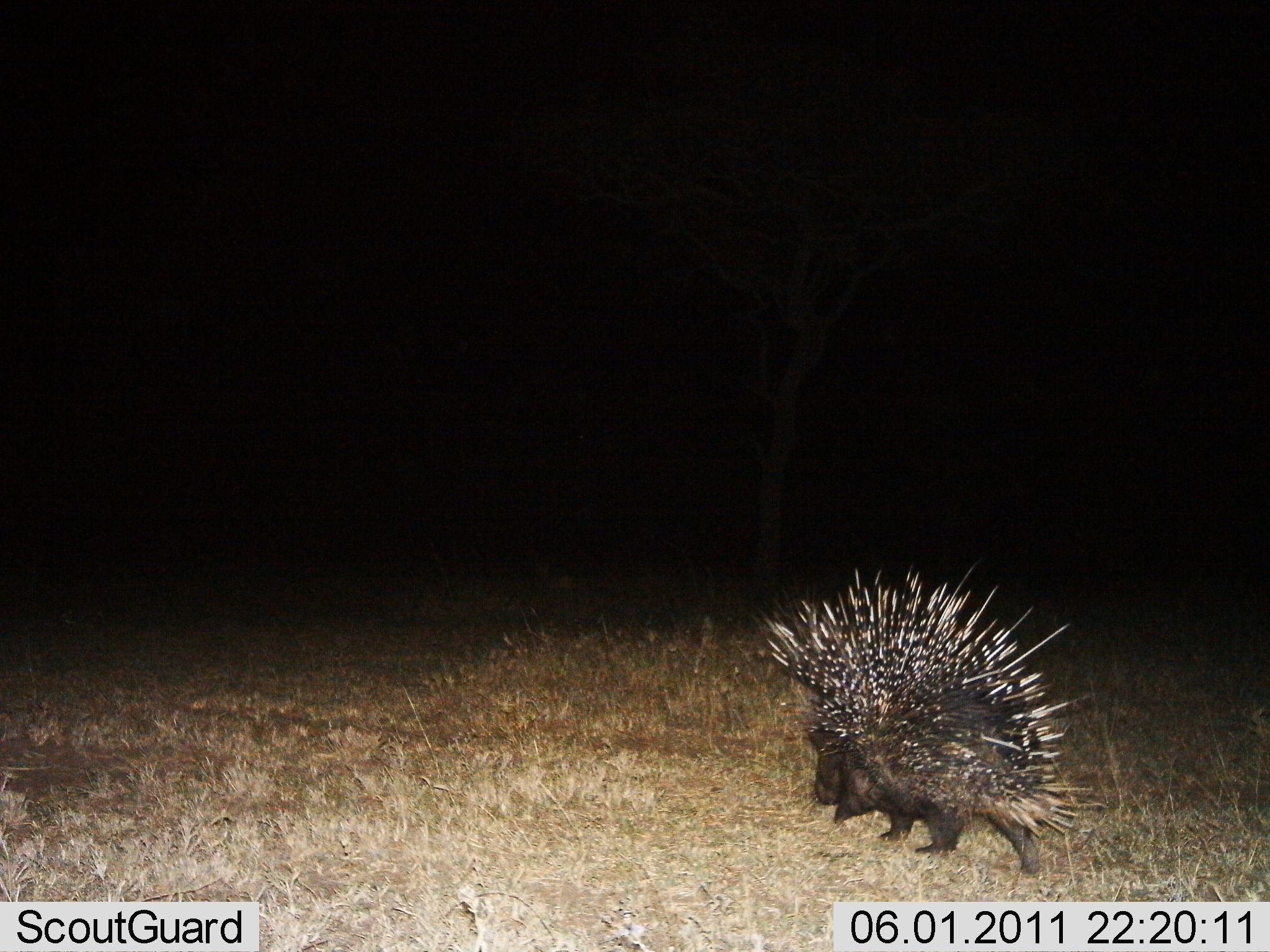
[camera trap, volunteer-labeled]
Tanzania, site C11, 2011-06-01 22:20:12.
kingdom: Animalia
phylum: Chordata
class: Mammalia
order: Rodentia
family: Hystricidae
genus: Hystrix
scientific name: Hystrix cristata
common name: crested porcupine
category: porcupine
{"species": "porcupine (crested porcupine) (Hystrix cristata)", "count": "1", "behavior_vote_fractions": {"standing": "18%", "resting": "0%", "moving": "82%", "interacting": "0%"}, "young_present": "0%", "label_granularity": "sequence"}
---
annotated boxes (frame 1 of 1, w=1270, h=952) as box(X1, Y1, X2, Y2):
animal: box(758, 560, 1090, 876)